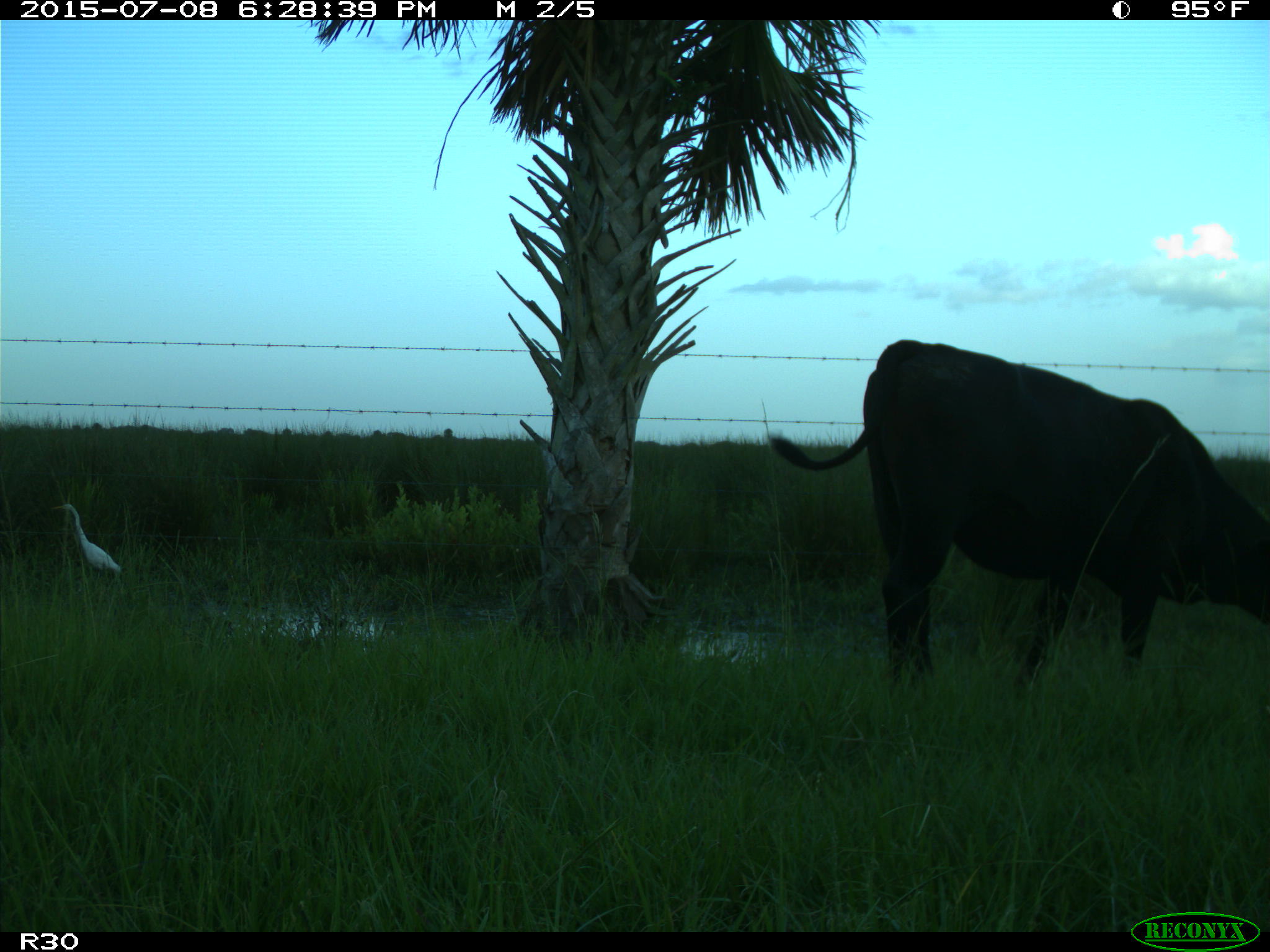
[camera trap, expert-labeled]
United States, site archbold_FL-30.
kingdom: Animalia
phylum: Chordata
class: Mammalia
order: Artiodactyla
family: Bovidae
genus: Bos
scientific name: Bos taurus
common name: domestic cow